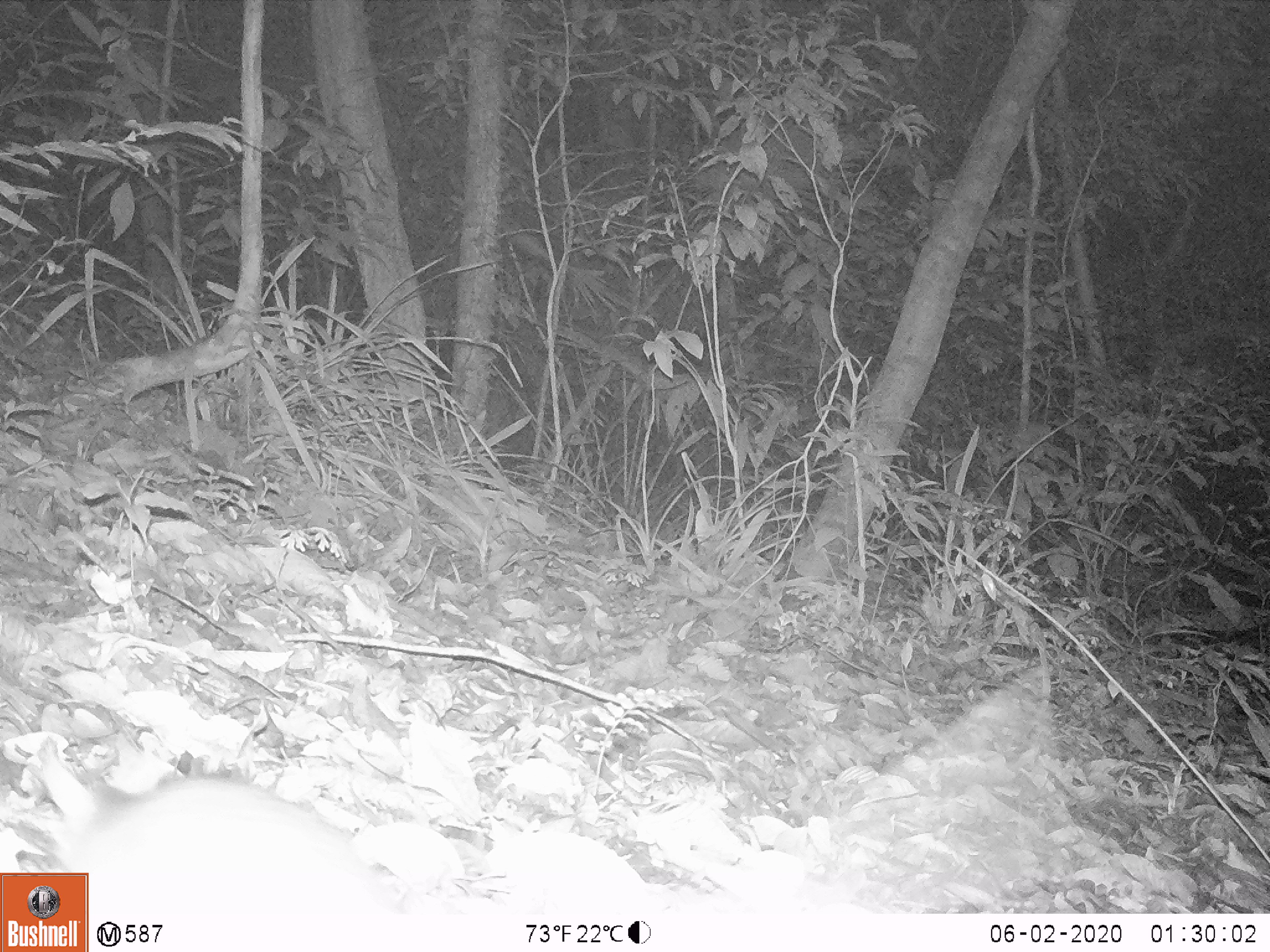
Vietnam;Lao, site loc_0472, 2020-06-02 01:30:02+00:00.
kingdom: Animalia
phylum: Chordata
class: Mammalia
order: Rodentia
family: Muridae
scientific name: Muridae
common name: old-world mice and rats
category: unidentified murid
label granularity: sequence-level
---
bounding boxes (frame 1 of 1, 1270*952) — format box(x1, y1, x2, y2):
unidentified murid: box(49, 770, 432, 952)